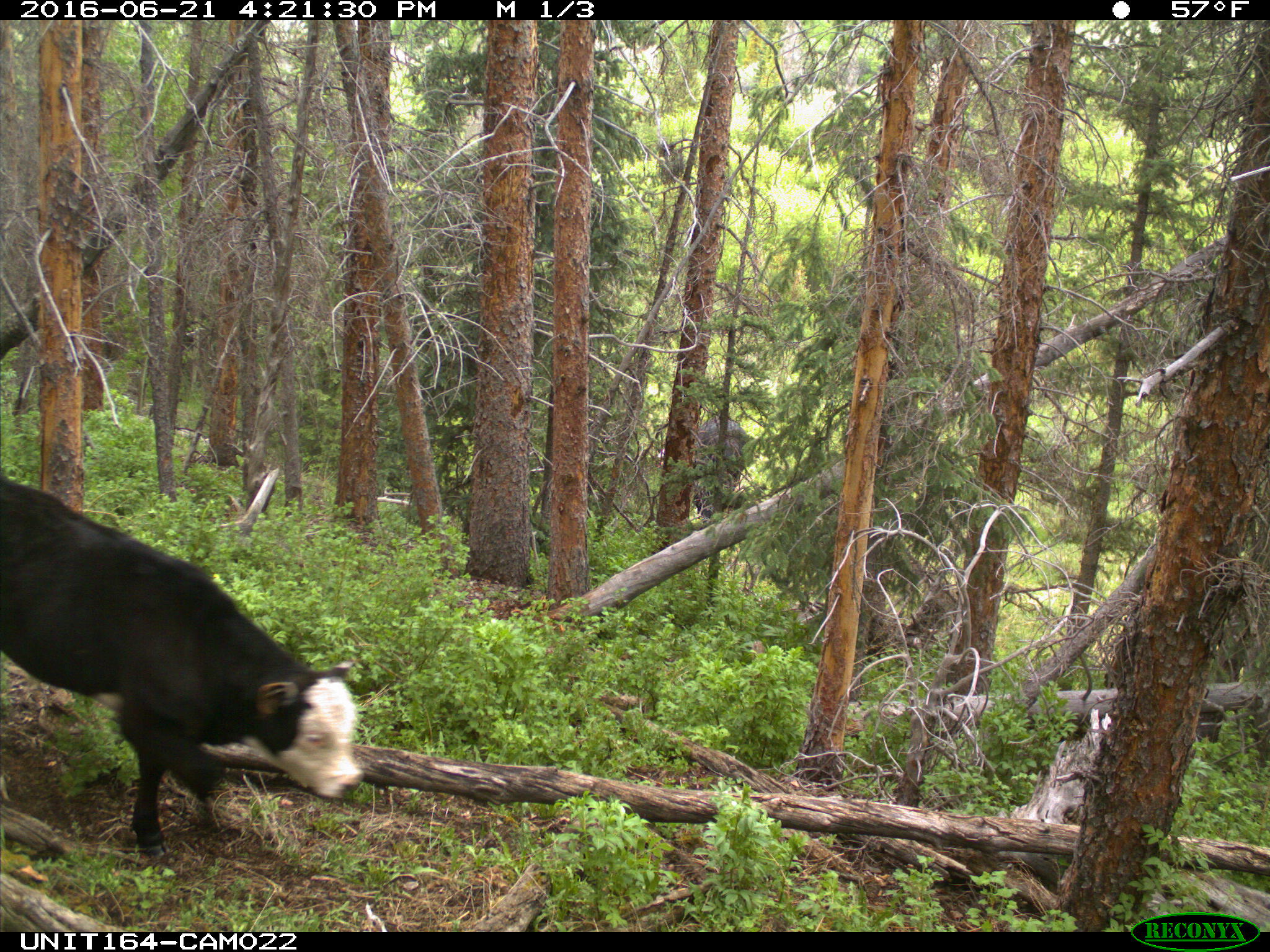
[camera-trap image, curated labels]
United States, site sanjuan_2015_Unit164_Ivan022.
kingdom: Animalia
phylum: Chordata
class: Mammalia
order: Artiodactyla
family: Bovidae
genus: Bos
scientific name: Bos taurus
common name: domestic cow